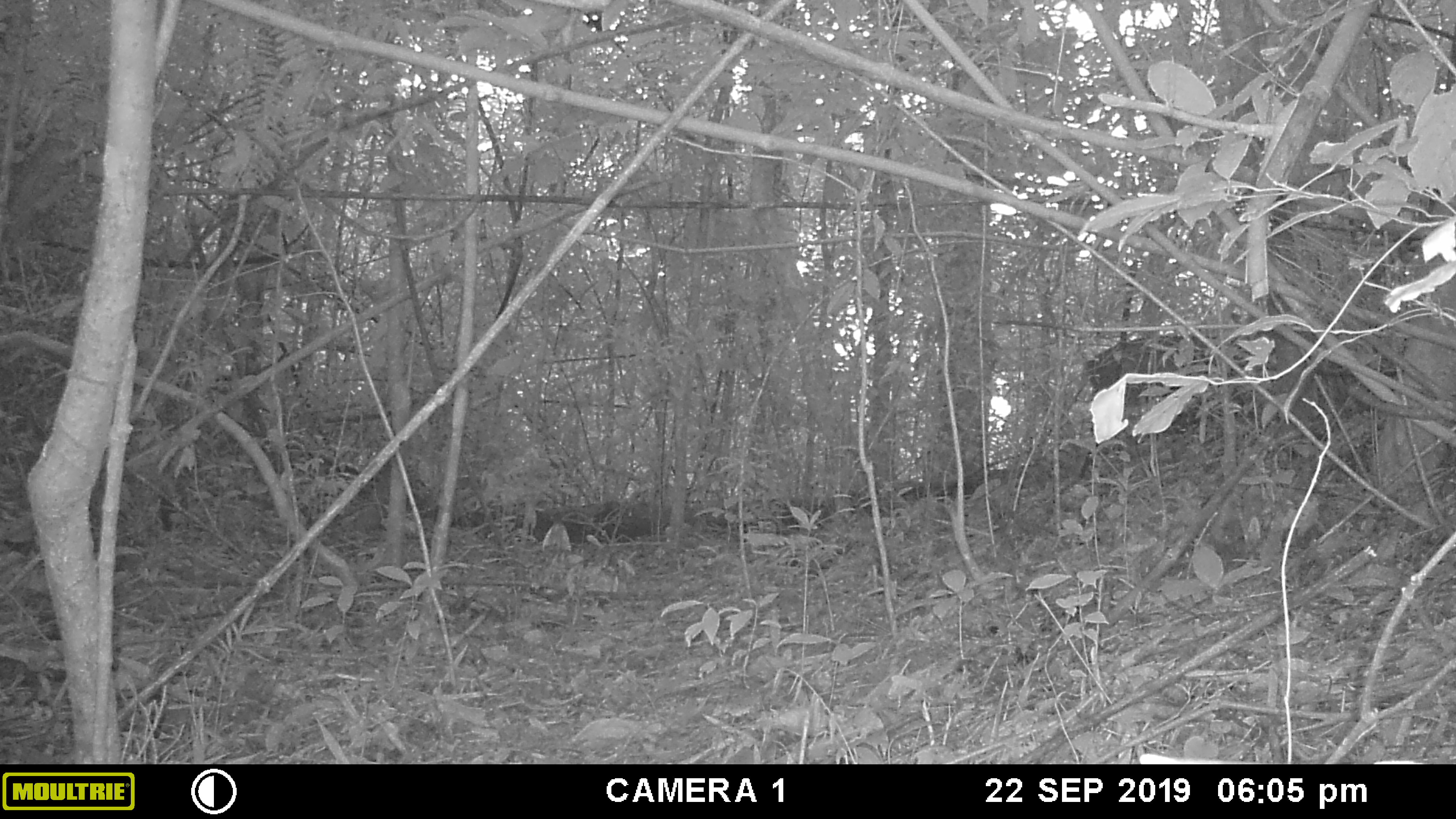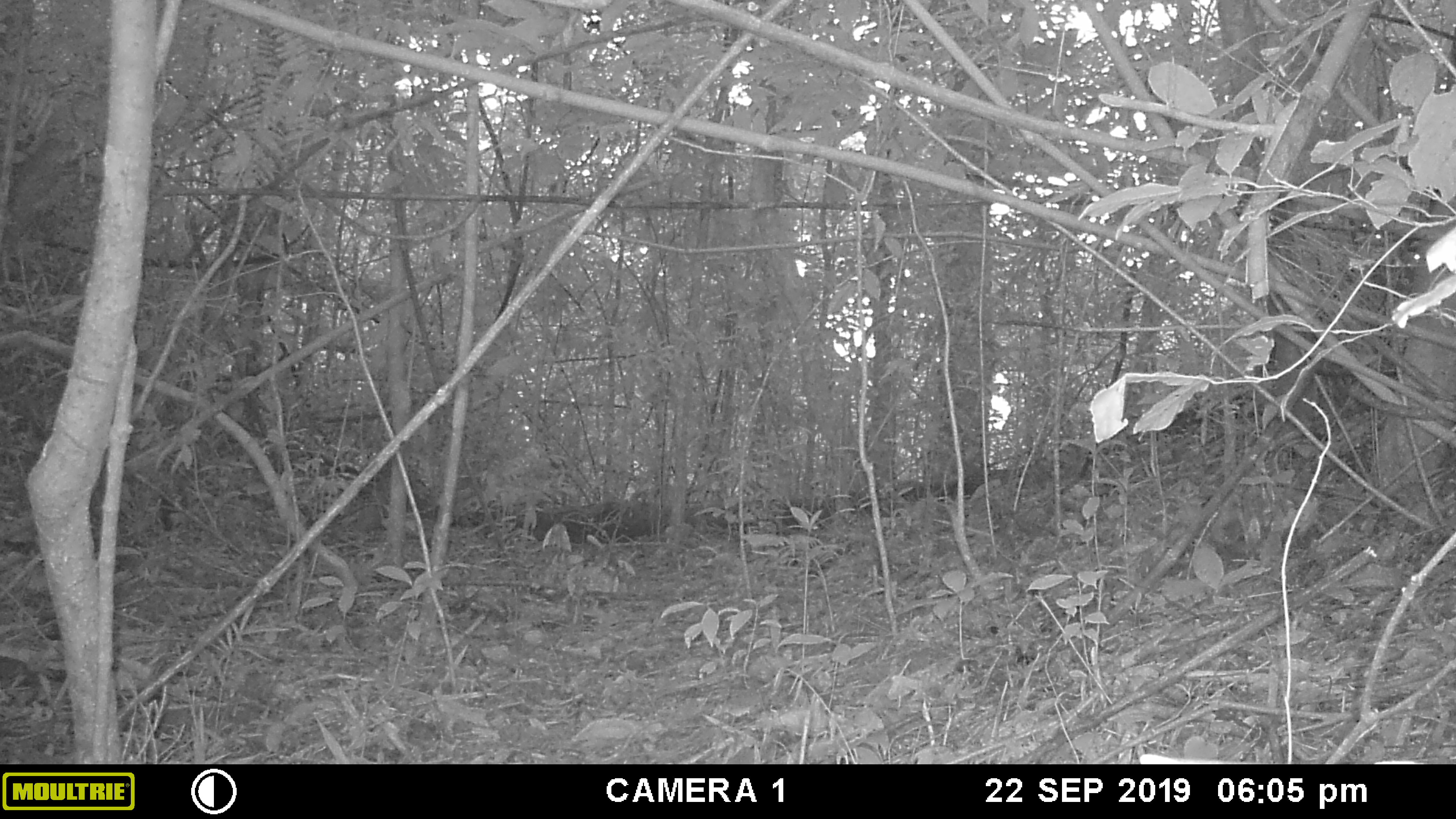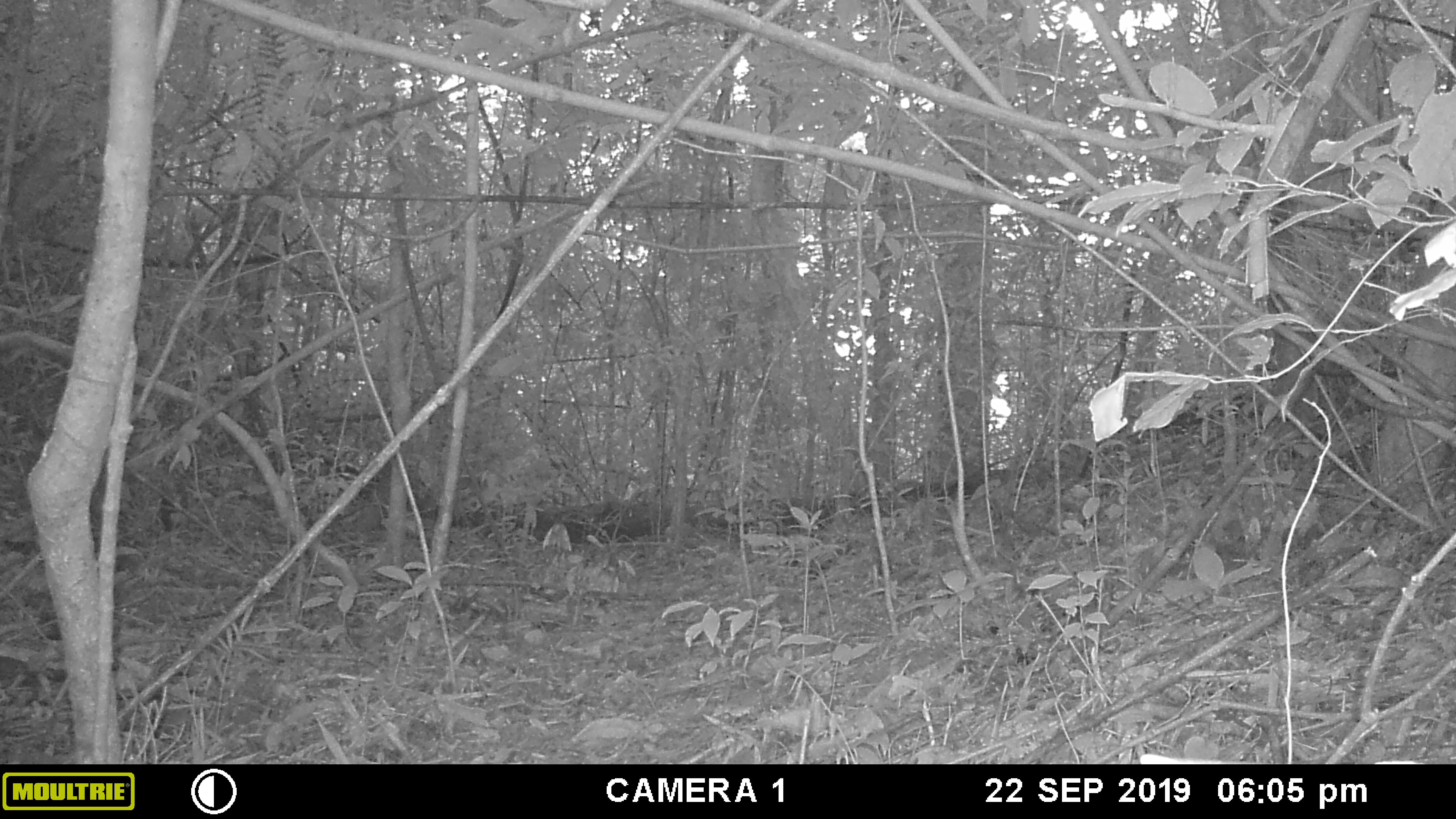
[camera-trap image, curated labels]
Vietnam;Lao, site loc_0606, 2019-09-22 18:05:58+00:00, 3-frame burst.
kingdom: Animalia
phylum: Chordata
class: Mammalia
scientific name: Mammalia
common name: mammal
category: unidentified mammal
Unidentified mammal (mammal) (Mammalia). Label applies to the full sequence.